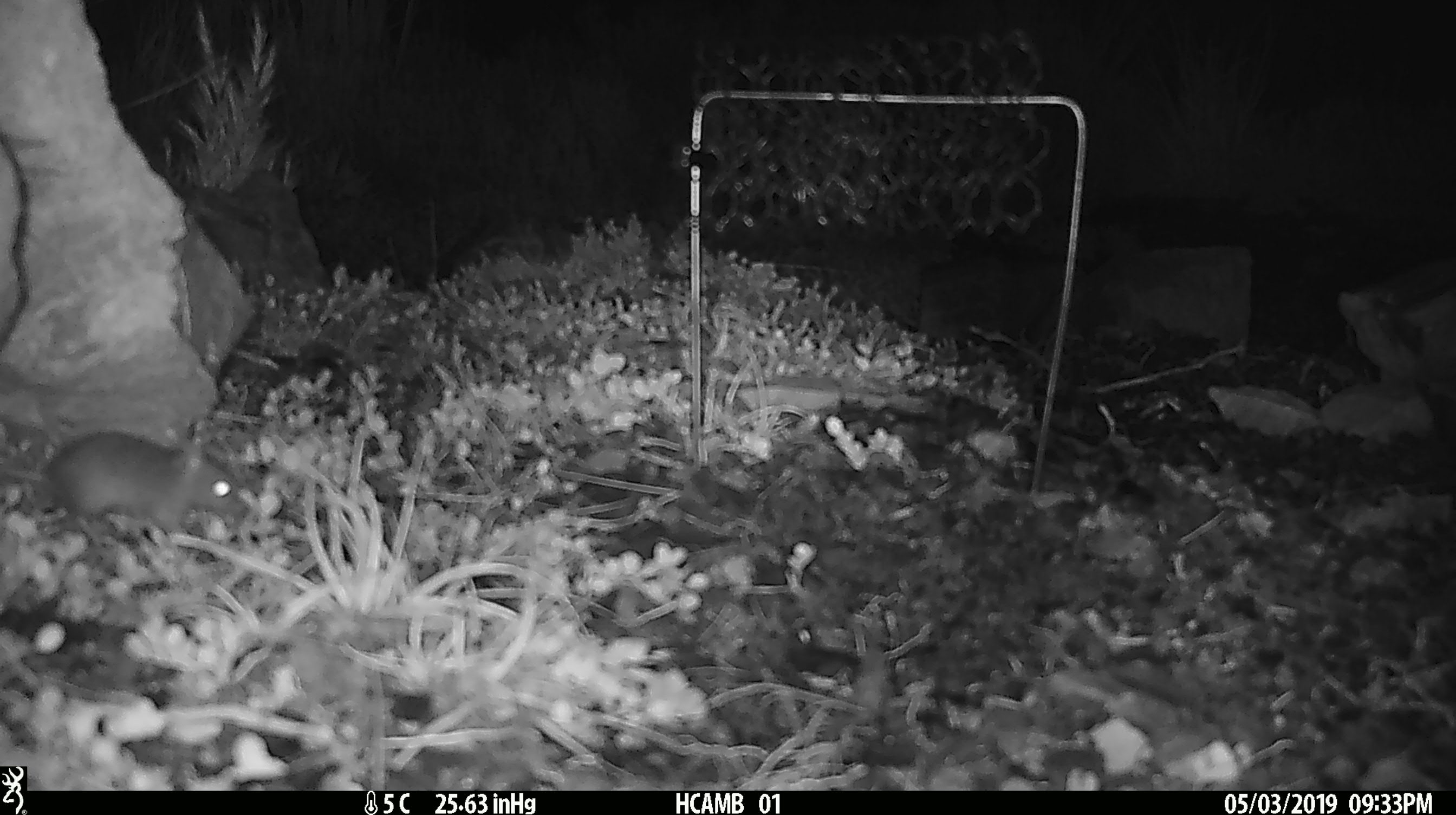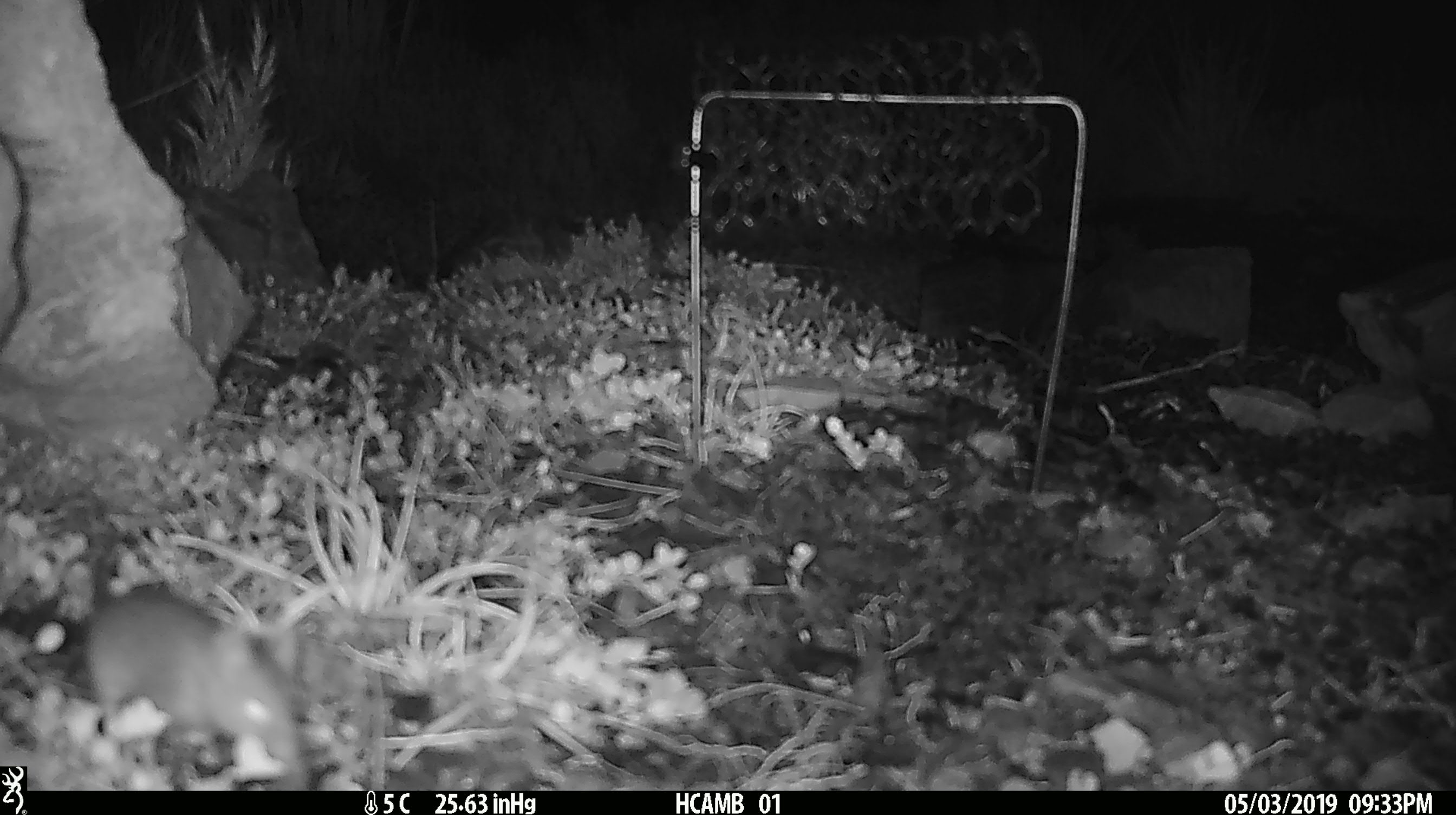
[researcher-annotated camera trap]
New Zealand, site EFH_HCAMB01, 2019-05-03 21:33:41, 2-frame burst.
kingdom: Animalia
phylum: Chordata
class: Mammalia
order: Rodentia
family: Muridae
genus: Mus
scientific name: Mus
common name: mouse